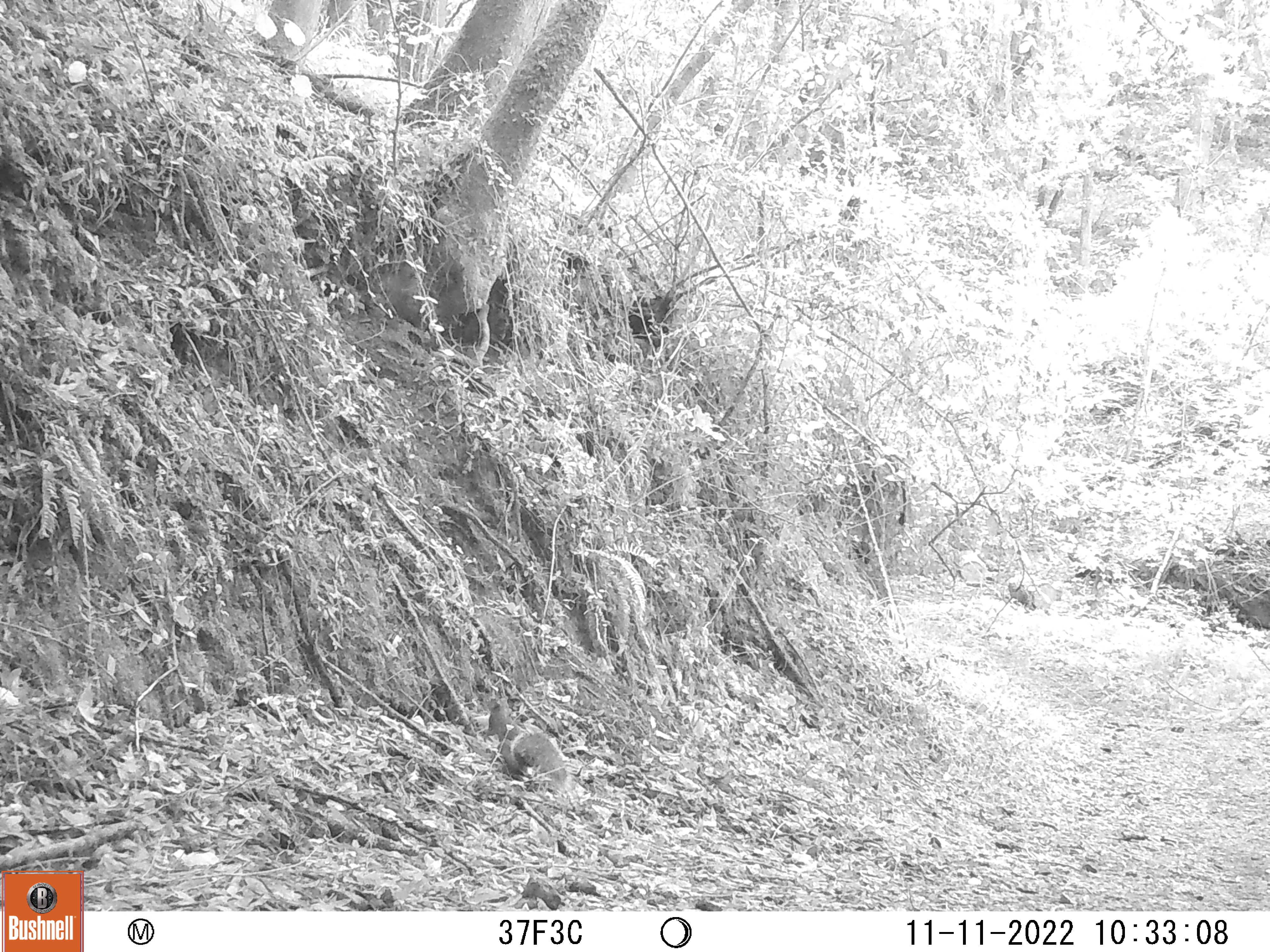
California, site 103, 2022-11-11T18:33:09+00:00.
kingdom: Animalia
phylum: Chordata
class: Mammalia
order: Rodentia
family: Sciuridae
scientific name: Sciuridae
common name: squirrel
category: unknown squirrel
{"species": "unknown squirrel (squirrel) (Sciuridae)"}